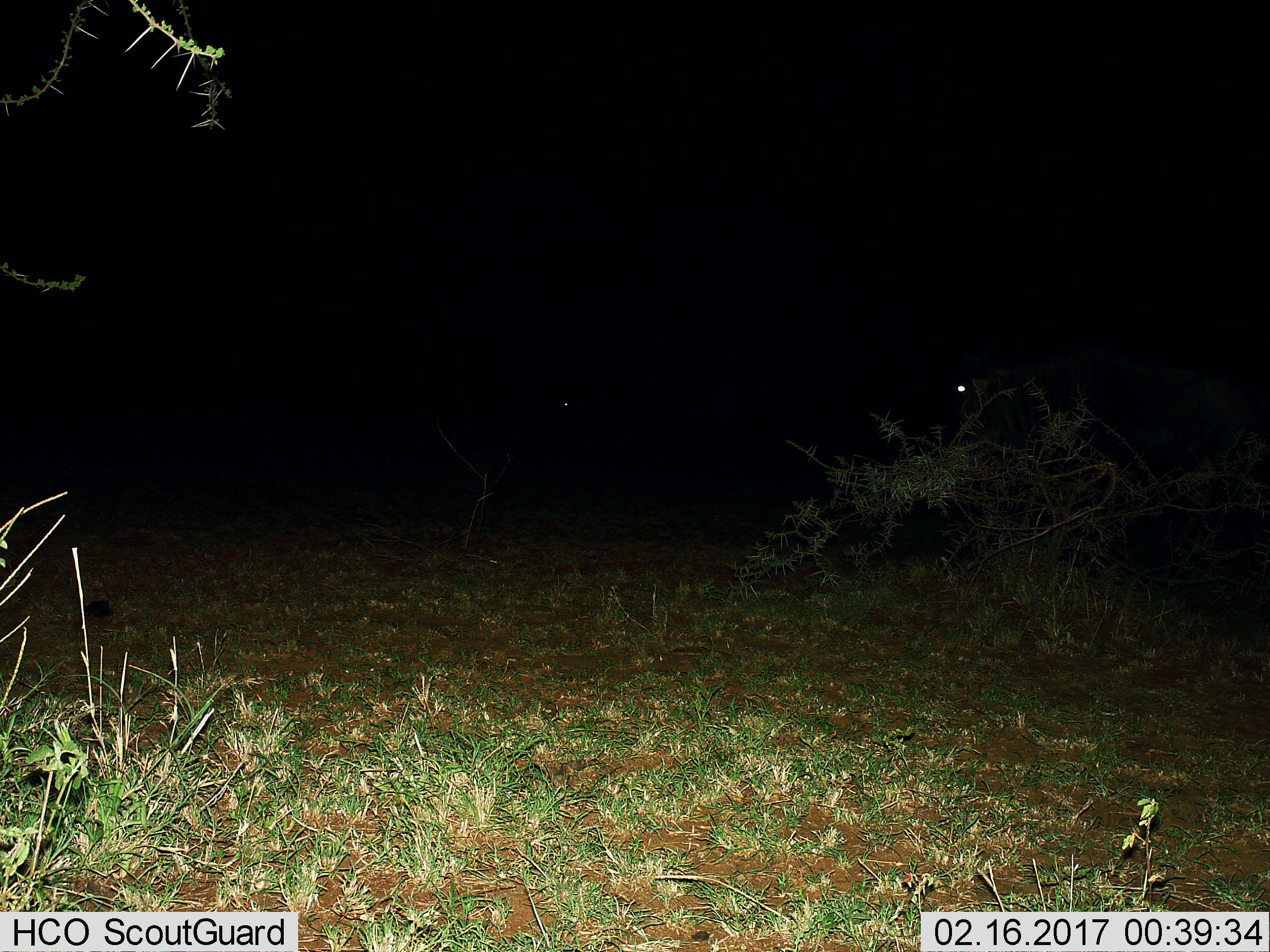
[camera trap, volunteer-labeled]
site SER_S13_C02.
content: unidentified animal